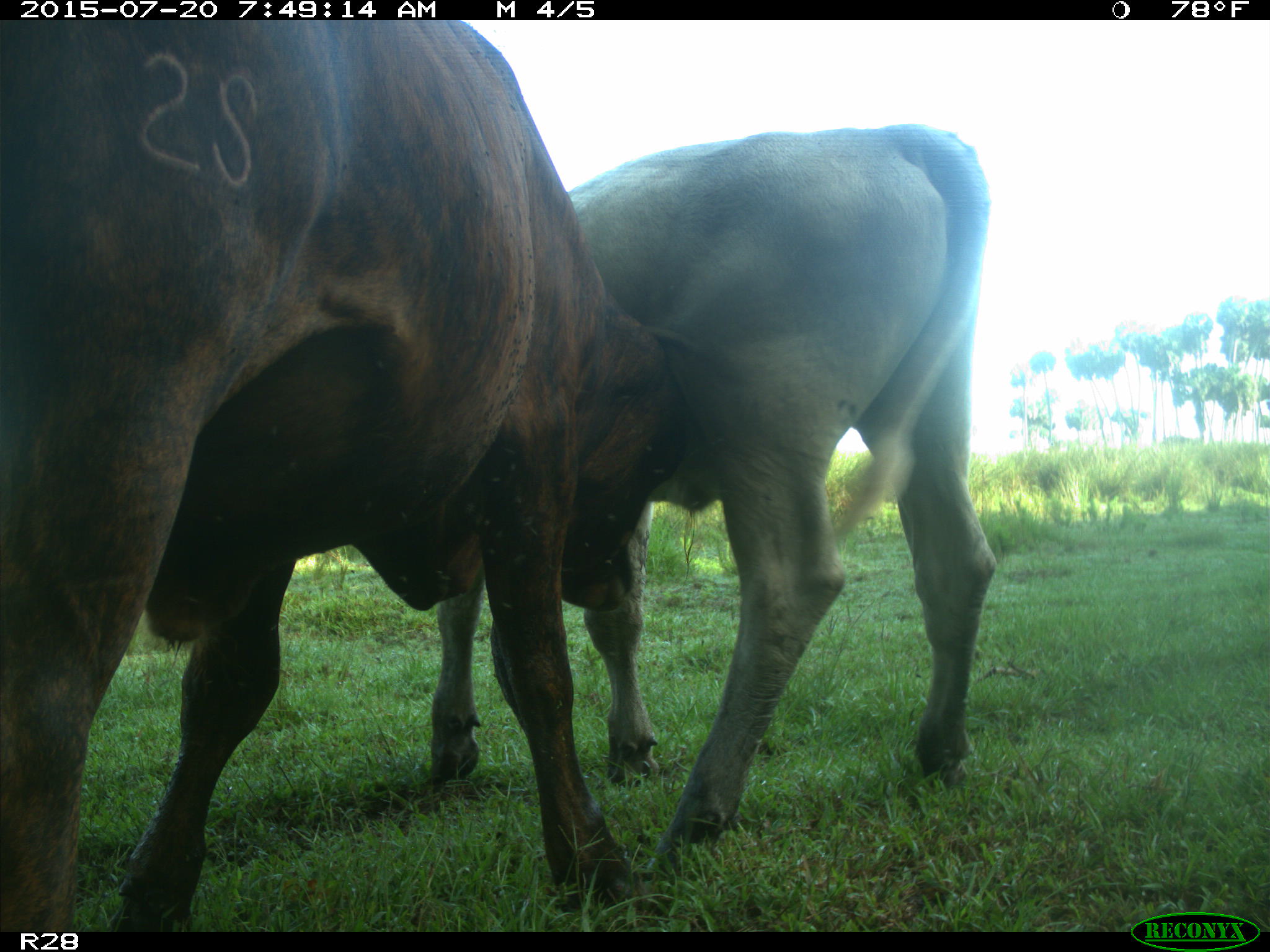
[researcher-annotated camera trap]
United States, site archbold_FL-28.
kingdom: Animalia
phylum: Chordata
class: Mammalia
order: Artiodactyla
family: Bovidae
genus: Bos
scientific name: Bos taurus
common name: domestic cow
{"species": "Bos taurus (domestic cow)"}